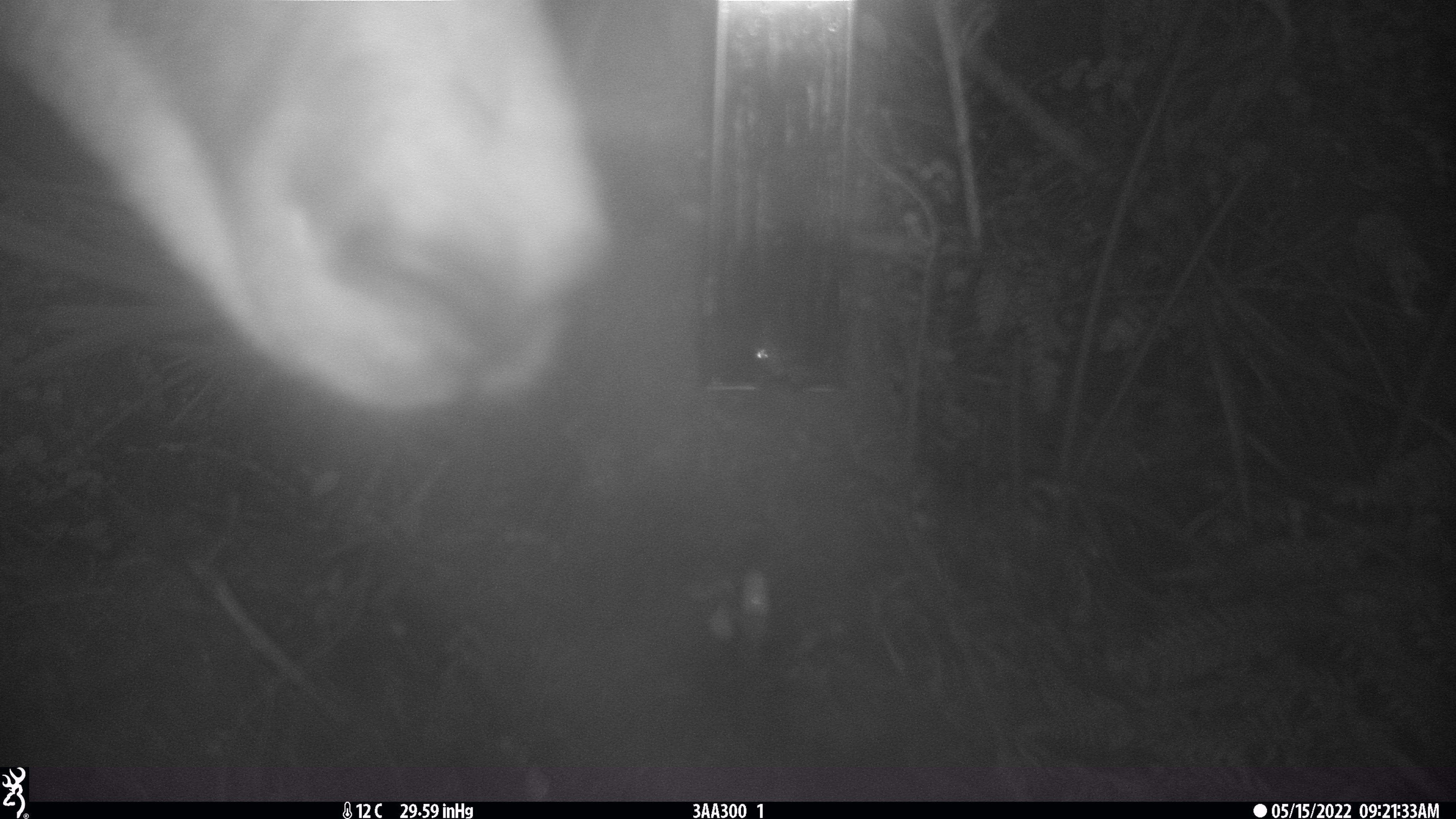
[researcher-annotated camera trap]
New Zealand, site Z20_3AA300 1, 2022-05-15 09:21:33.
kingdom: Animalia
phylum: Chordata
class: Mammalia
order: Artiodactyla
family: Bovidae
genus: Rupicapra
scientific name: Rupicapra rupicapra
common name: alpine chamois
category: chamois